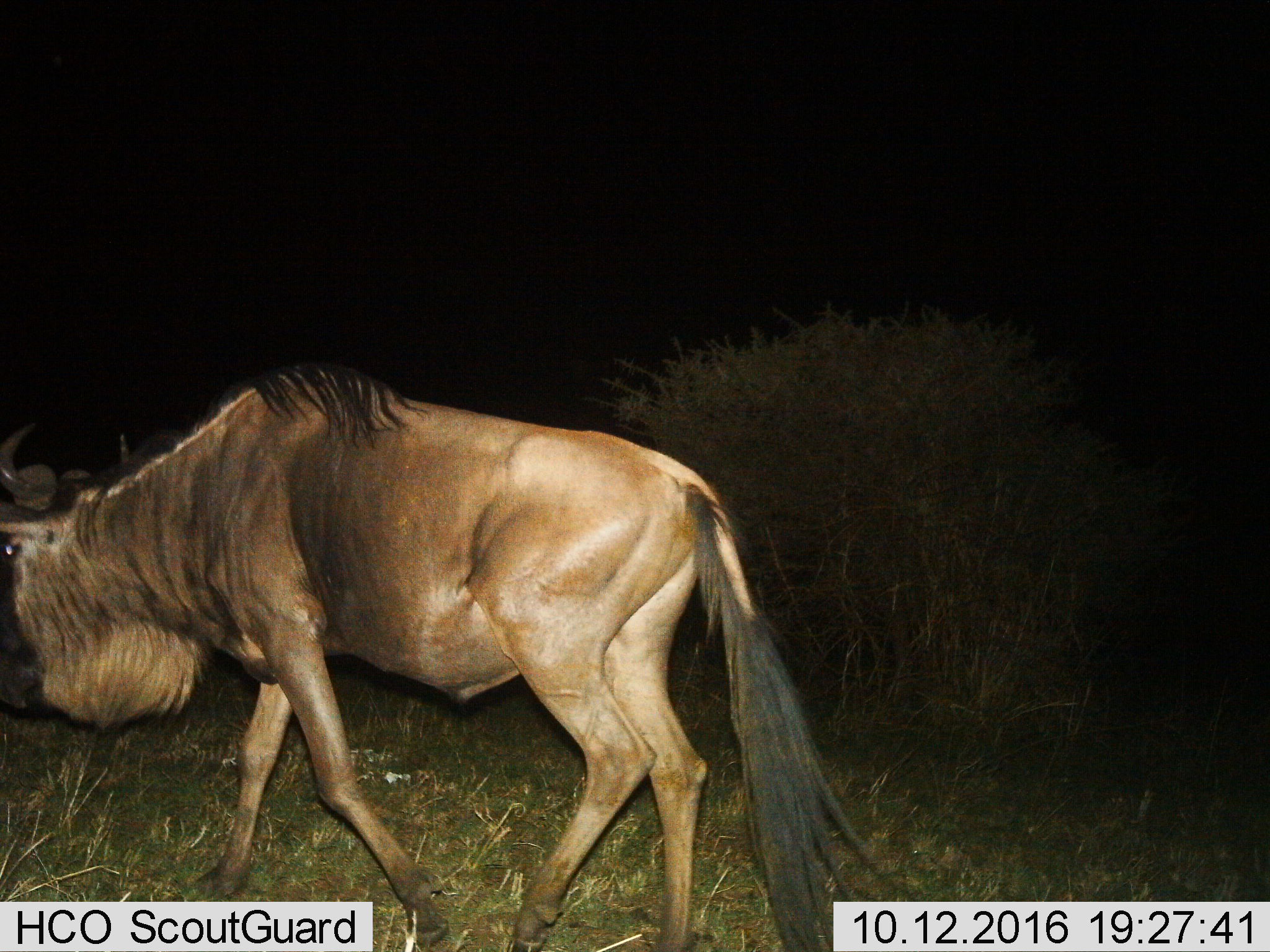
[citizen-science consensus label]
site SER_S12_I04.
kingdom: Animalia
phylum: Chordata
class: Mammalia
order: Artiodactyla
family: Bovidae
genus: Connochaetes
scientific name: Connochaetes taurinus taurinus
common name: blue wildebeest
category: wildebeestblue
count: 1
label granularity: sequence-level